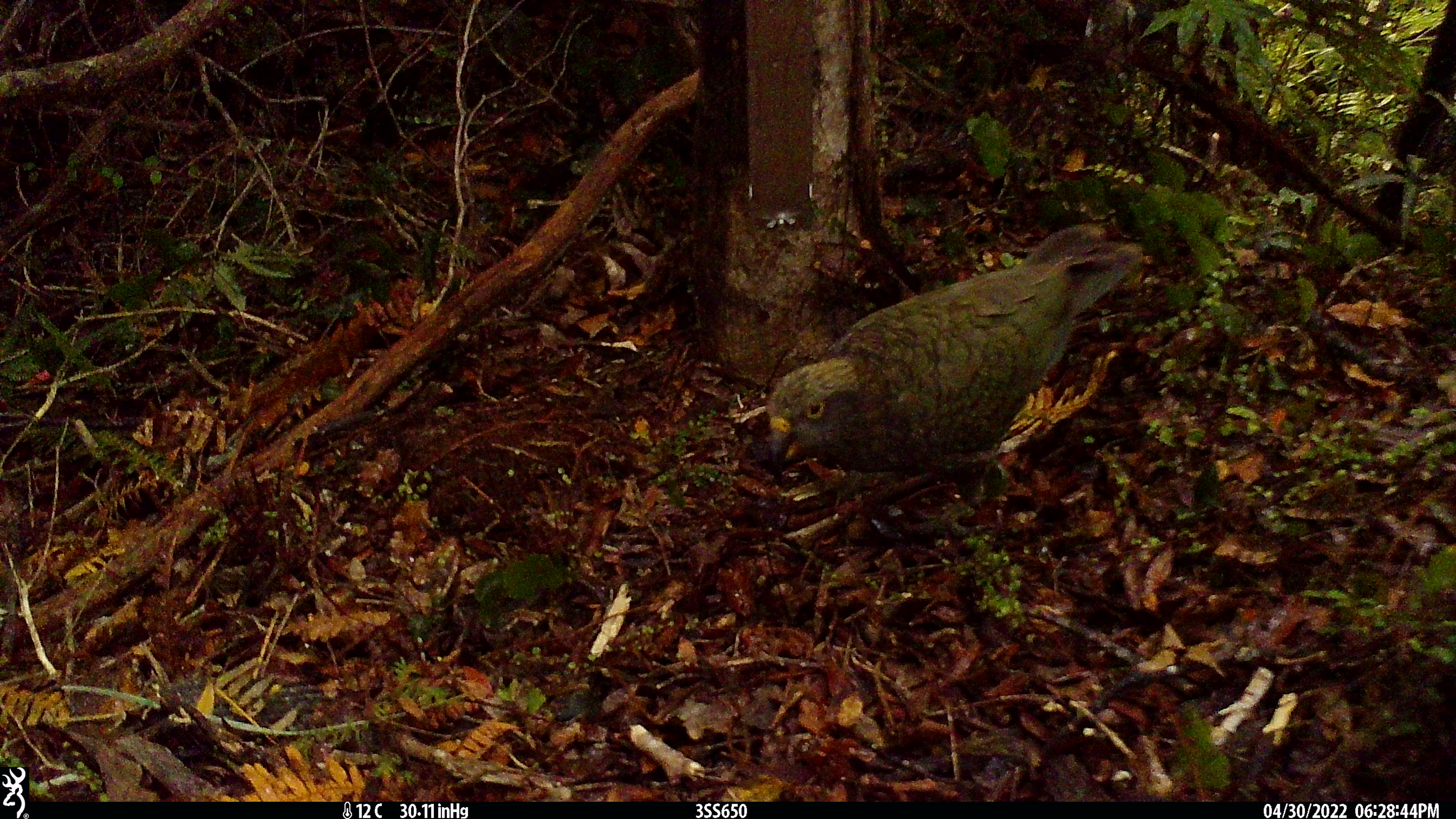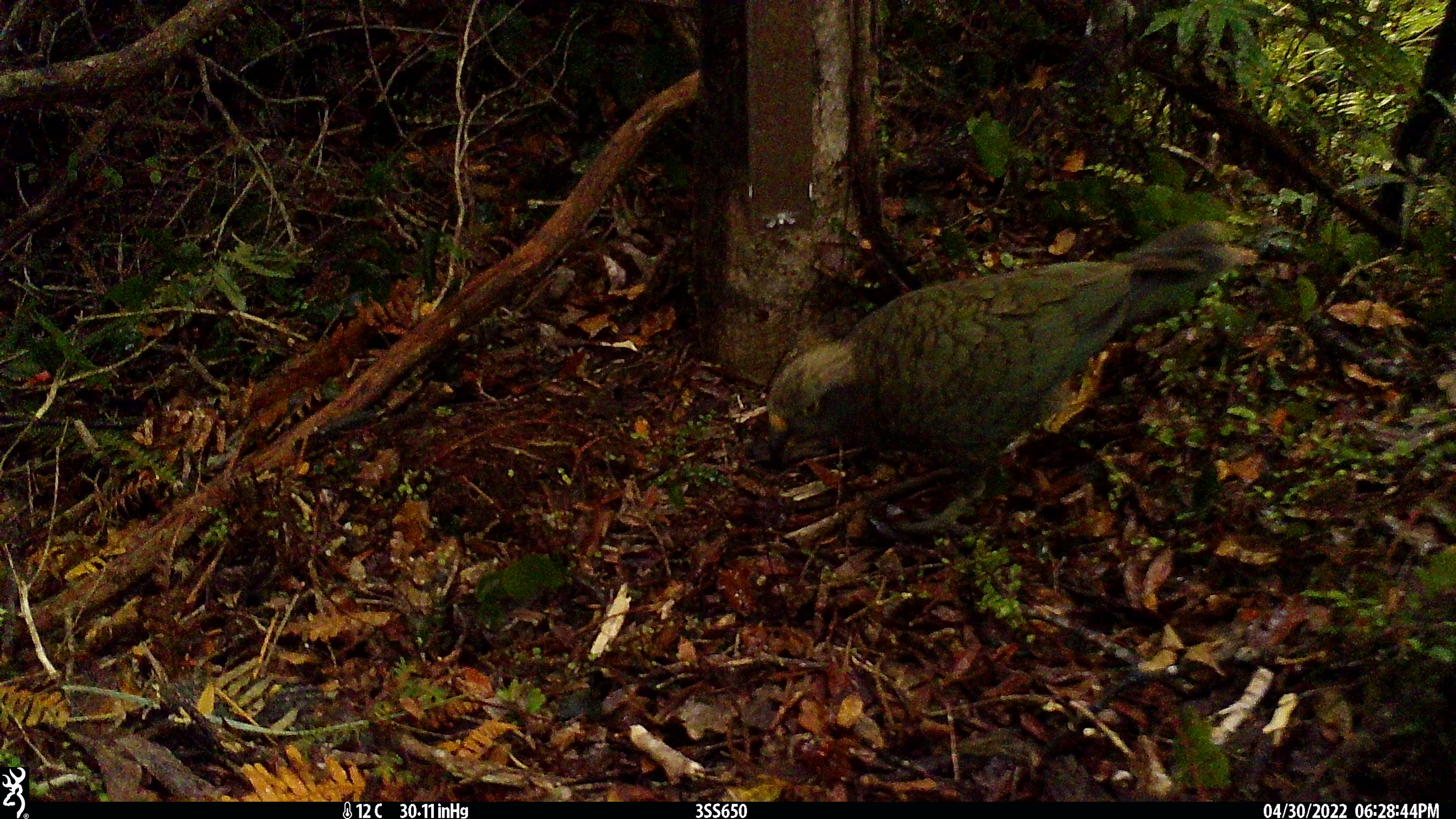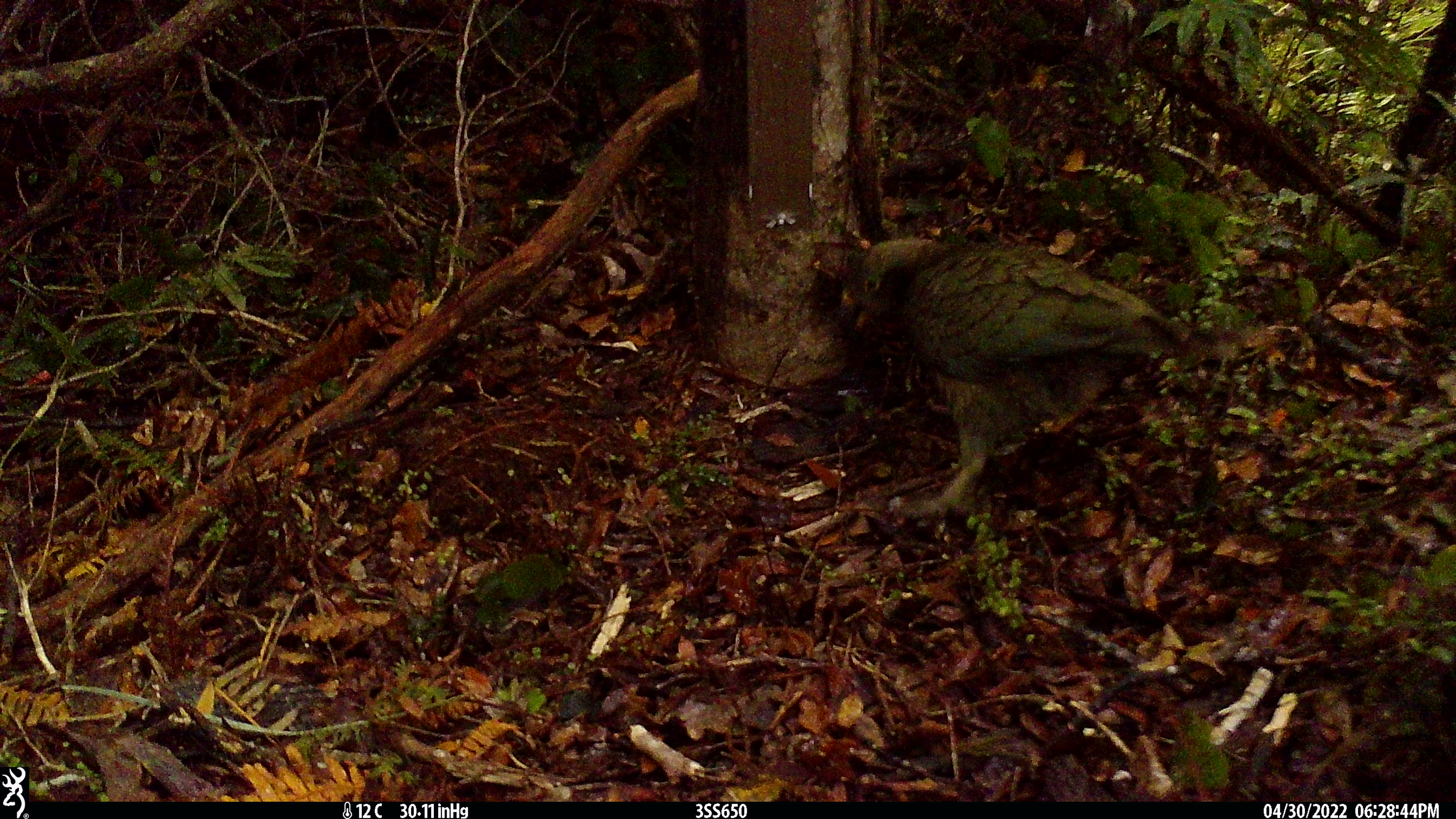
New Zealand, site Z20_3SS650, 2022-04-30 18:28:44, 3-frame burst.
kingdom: Animalia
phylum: Chordata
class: Aves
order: Psittaciformes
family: Strigopidae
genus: Nestor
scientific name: Nestor notabilis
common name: kea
Kea (Nestor notabilis).